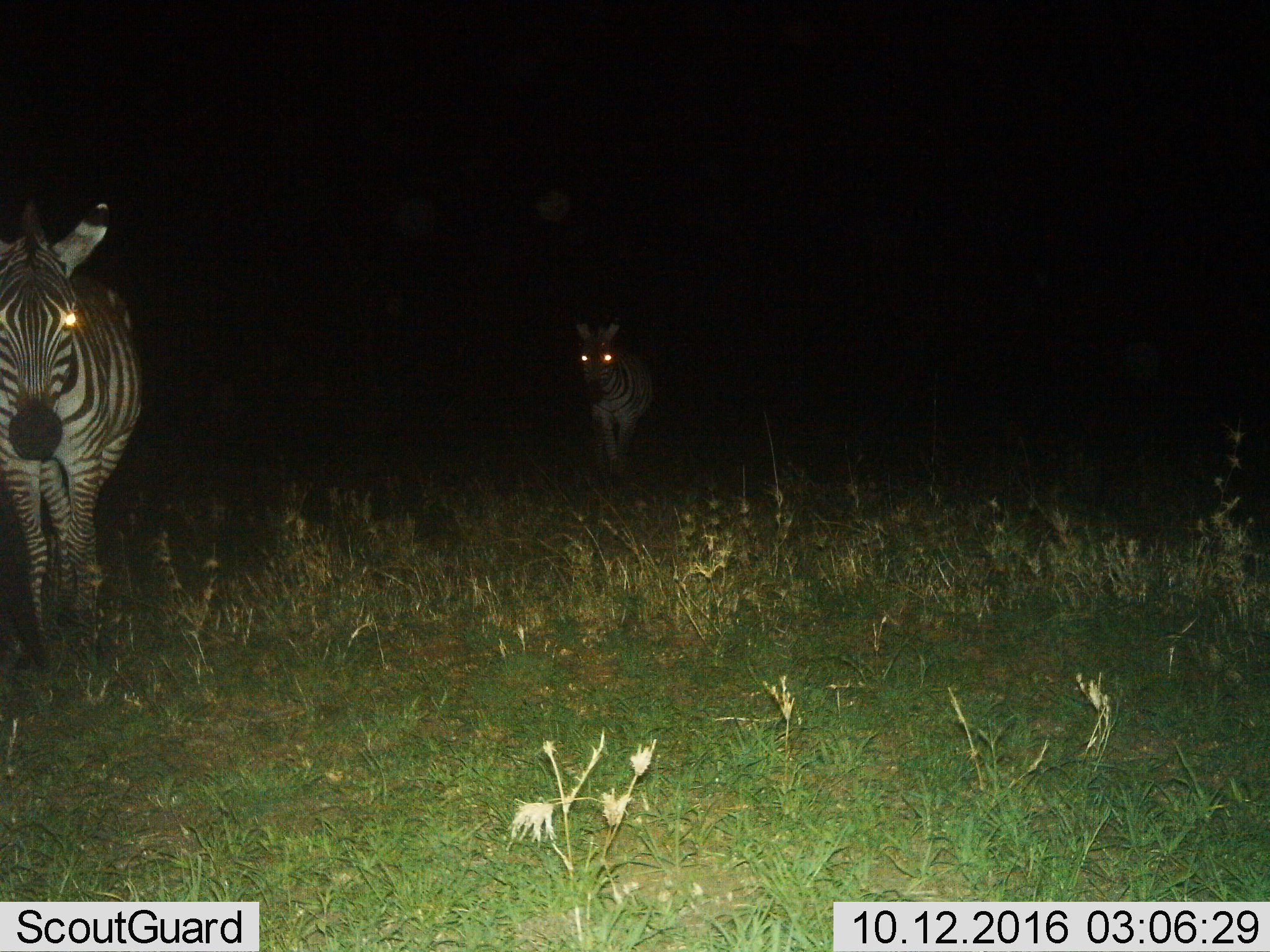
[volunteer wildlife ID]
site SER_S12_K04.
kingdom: Animalia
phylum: Chordata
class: Mammalia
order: Perissodactyla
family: Equidae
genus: Equus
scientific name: Equus quagga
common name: plains zebra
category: zebraplains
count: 2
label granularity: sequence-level